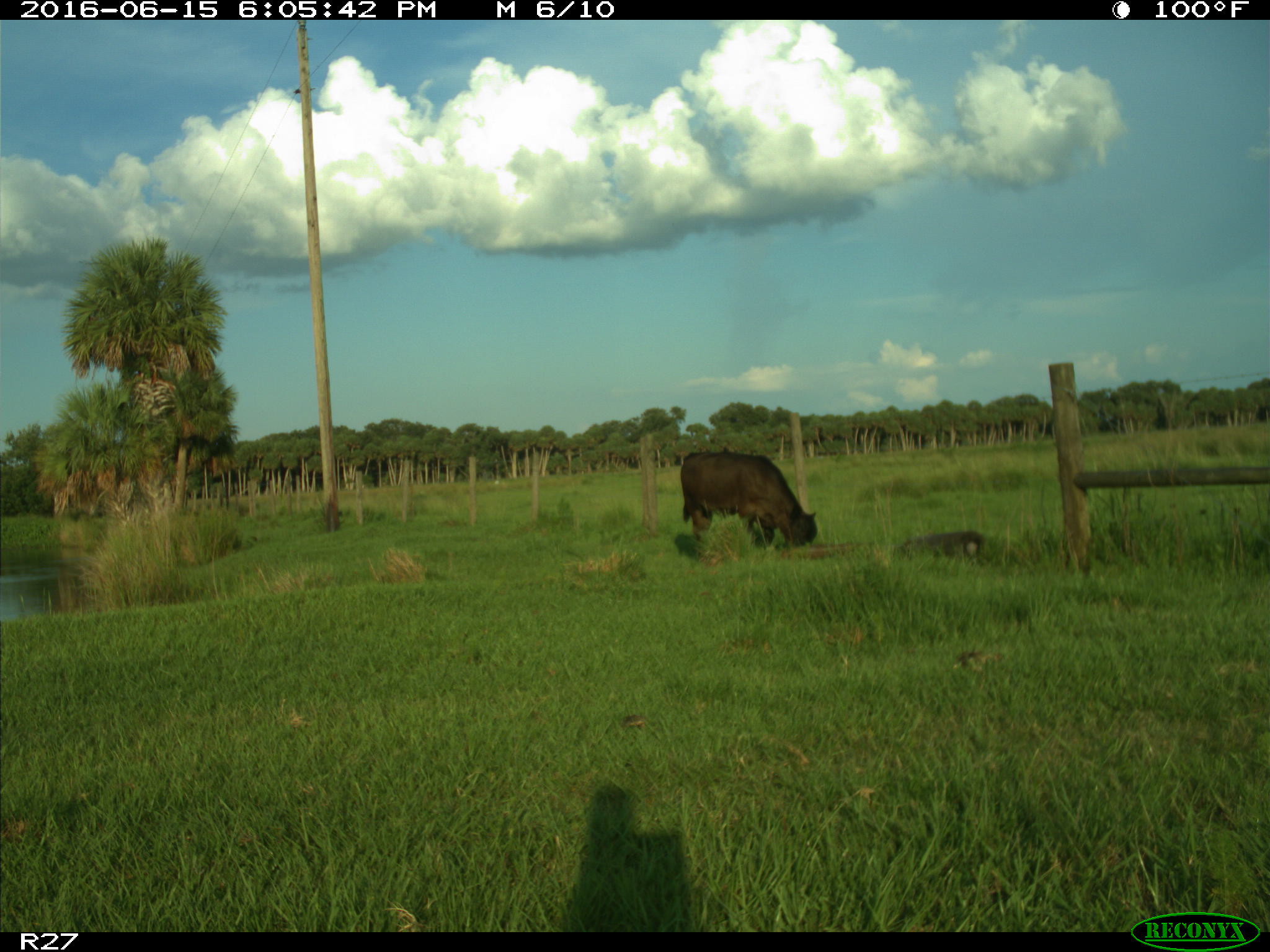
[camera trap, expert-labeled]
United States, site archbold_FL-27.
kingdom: Animalia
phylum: Chordata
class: Mammalia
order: Artiodactyla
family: Bovidae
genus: Bos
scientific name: Bos taurus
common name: domestic cow